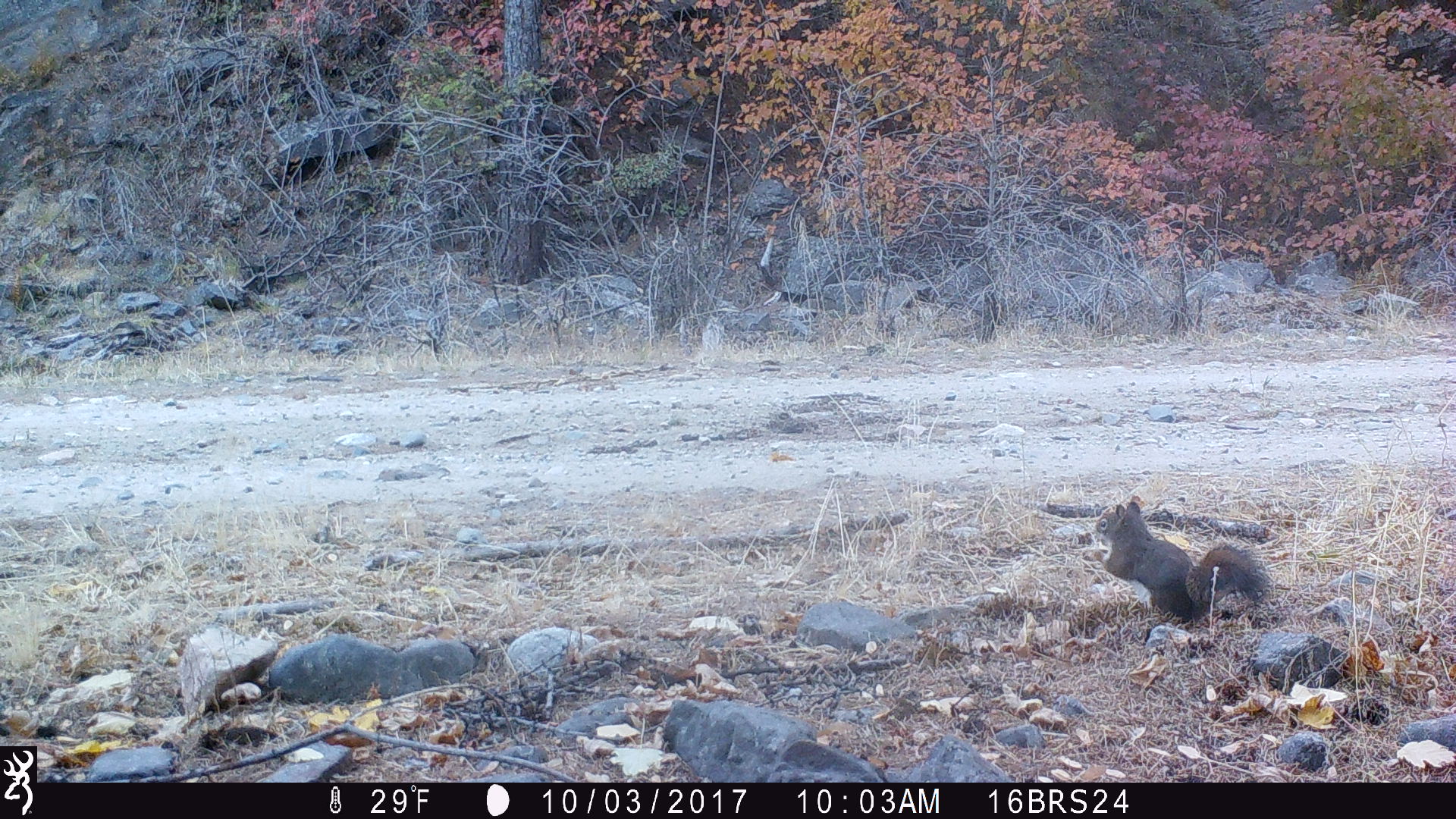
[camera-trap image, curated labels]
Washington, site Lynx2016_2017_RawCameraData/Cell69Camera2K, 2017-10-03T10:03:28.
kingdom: Animalia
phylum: Chordata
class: Mammalia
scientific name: Mammalia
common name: small mammal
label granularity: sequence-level